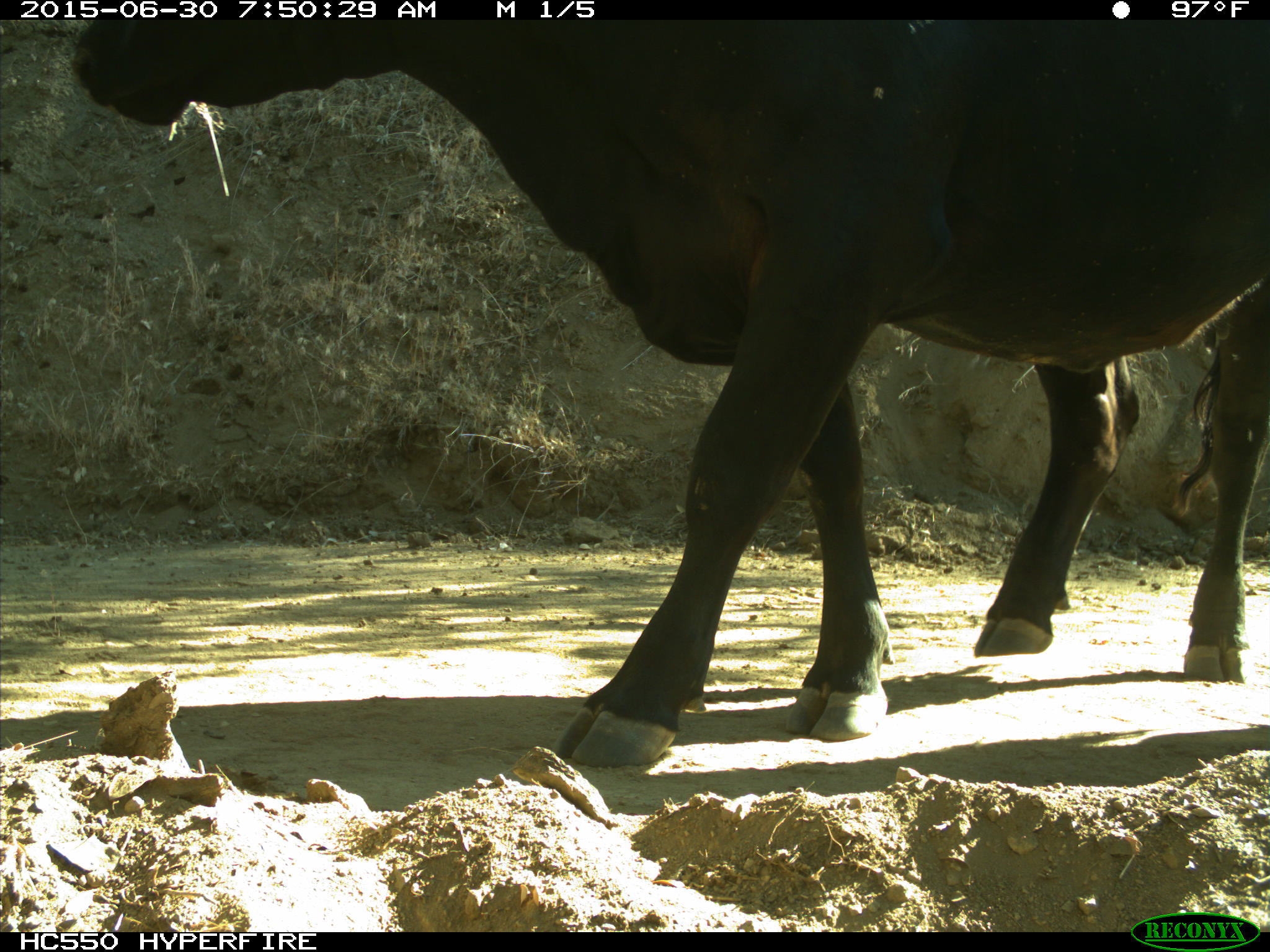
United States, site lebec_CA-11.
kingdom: Animalia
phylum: Chordata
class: Mammalia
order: Artiodactyla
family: Bovidae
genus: Bos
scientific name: Bos taurus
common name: domestic cow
Bos taurus (domestic cow).